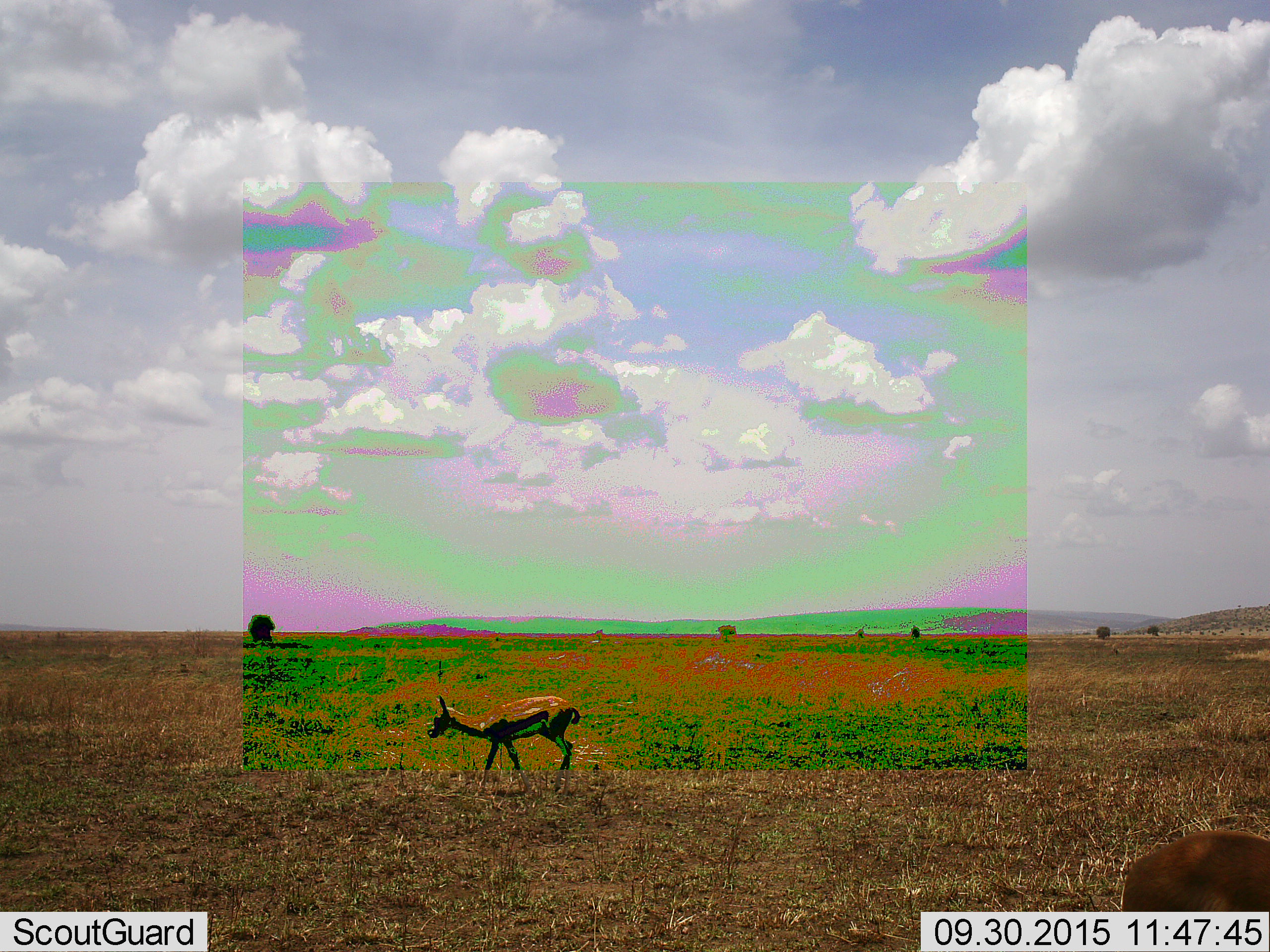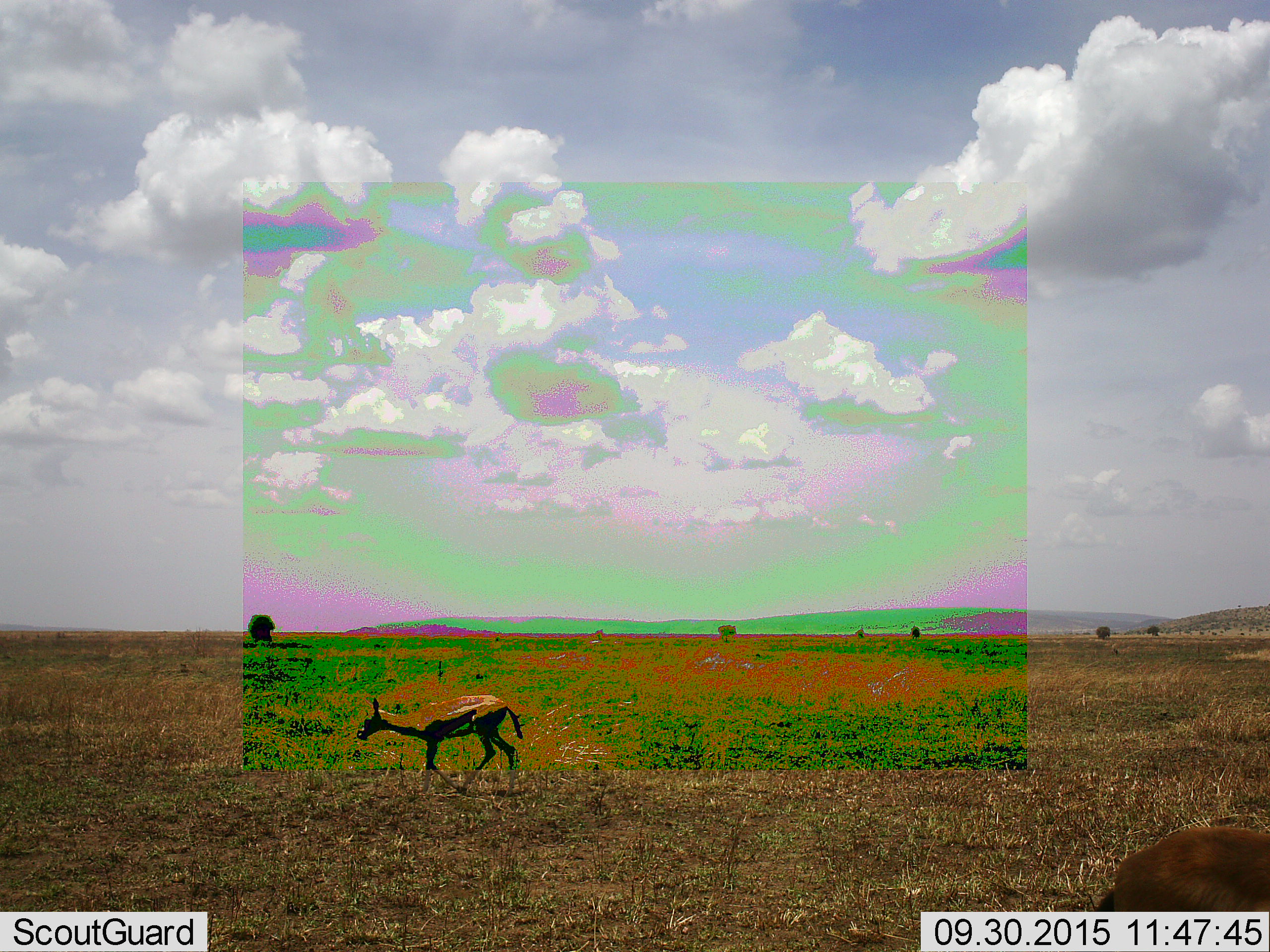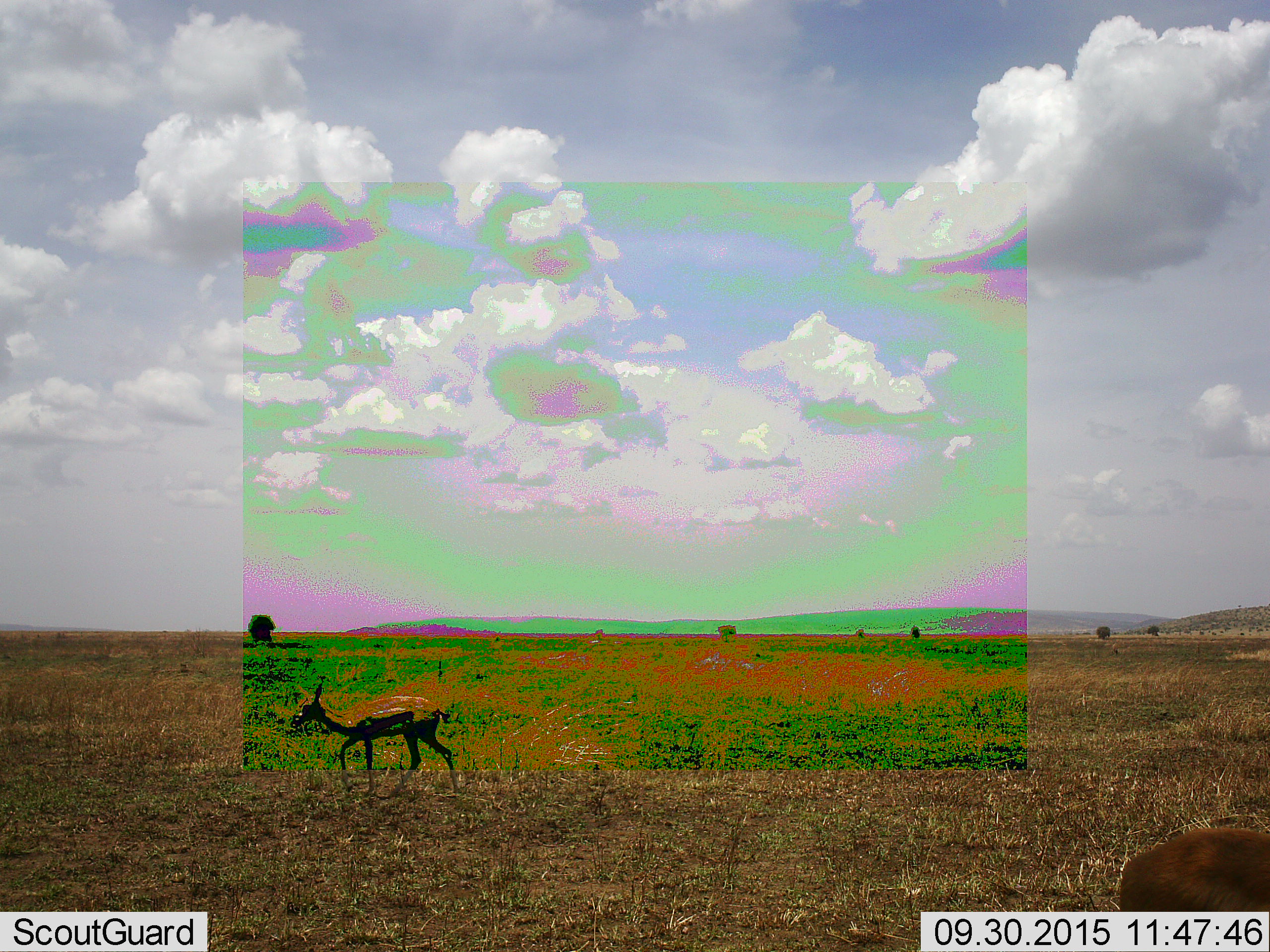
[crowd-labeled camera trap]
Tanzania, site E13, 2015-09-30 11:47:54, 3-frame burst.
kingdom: Animalia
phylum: Chordata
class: Mammalia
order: Artiodactyla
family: Bovidae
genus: Eudorcas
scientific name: Eudorcas thomsonii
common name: thomson's gazelle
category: gazellethomsons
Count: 2.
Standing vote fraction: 44%.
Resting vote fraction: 0%.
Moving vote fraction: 89%.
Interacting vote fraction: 0%.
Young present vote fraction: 6%.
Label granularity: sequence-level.